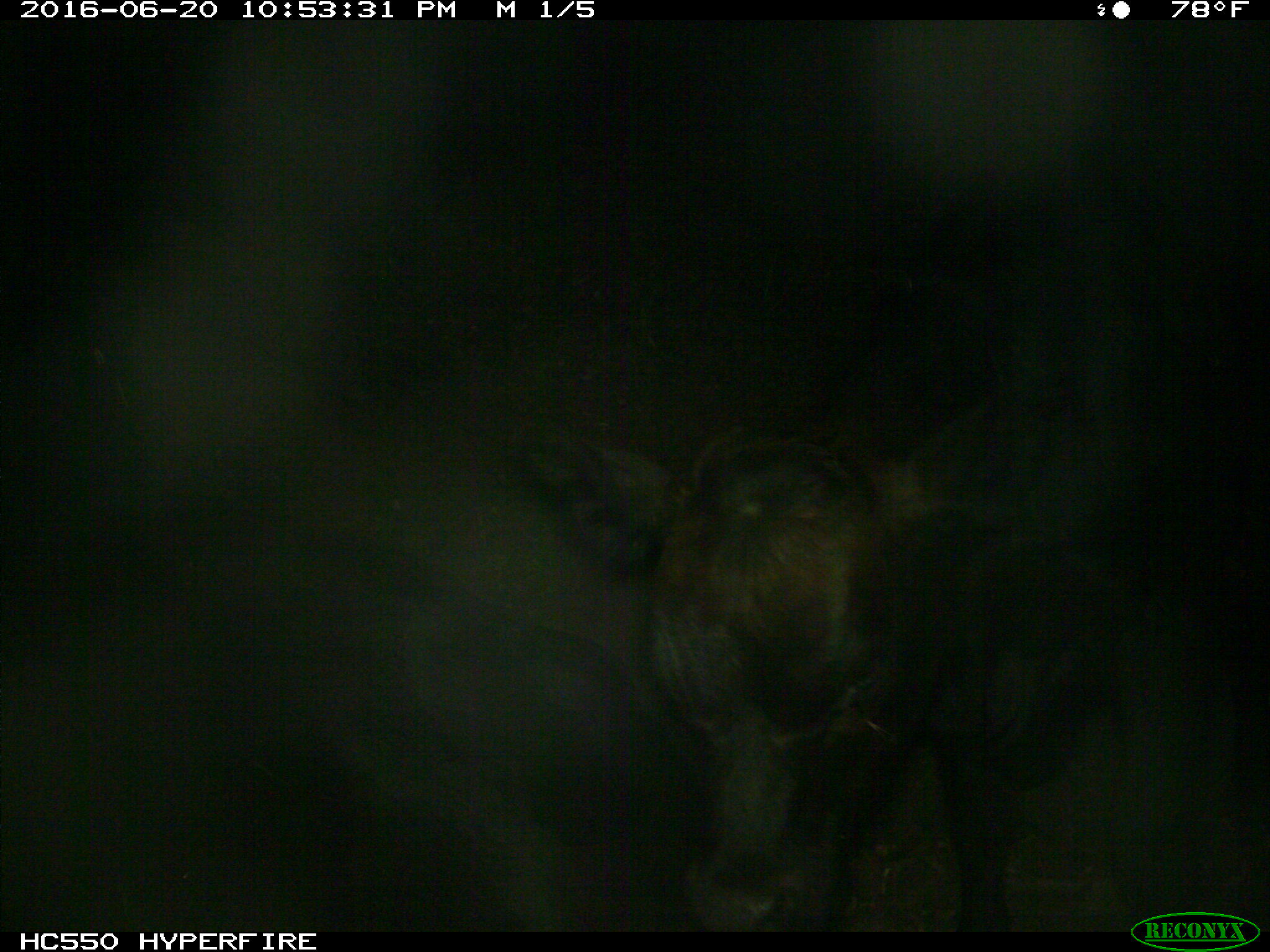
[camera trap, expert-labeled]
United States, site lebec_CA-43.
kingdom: Animalia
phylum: Chordata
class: Mammalia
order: Artiodactyla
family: Bovidae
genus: Bos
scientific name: Bos taurus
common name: domestic cow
Bos taurus (domestic cow).